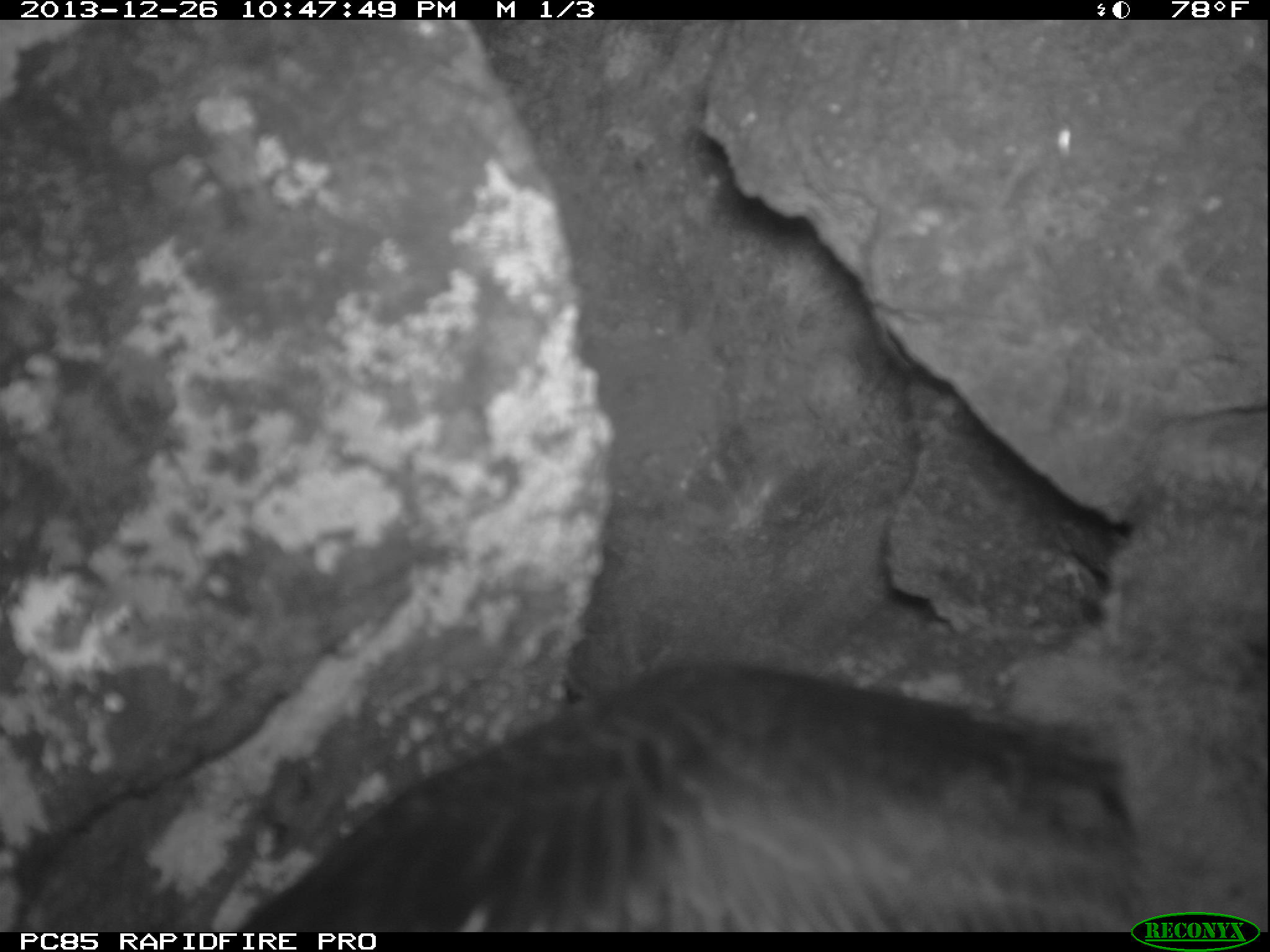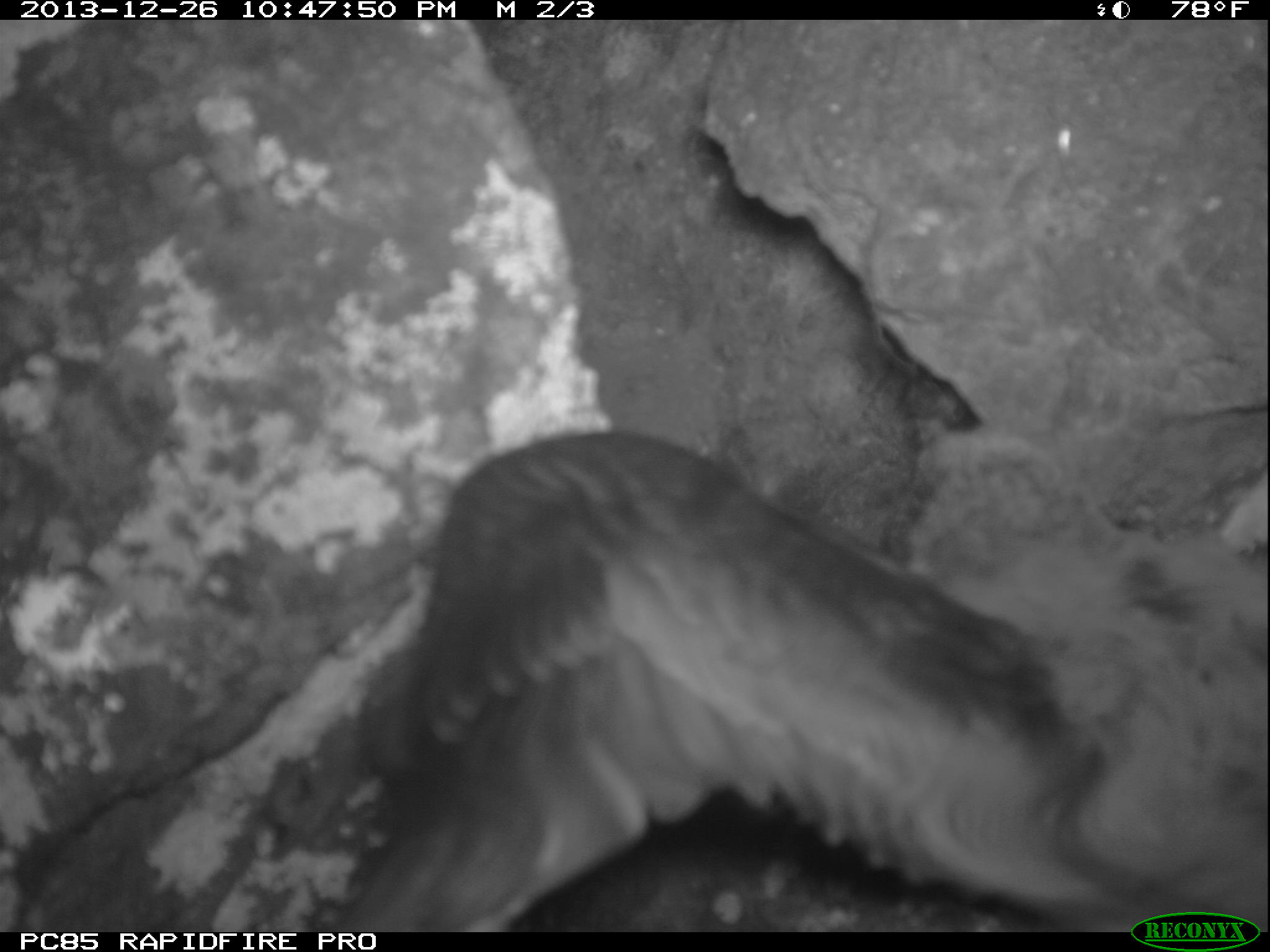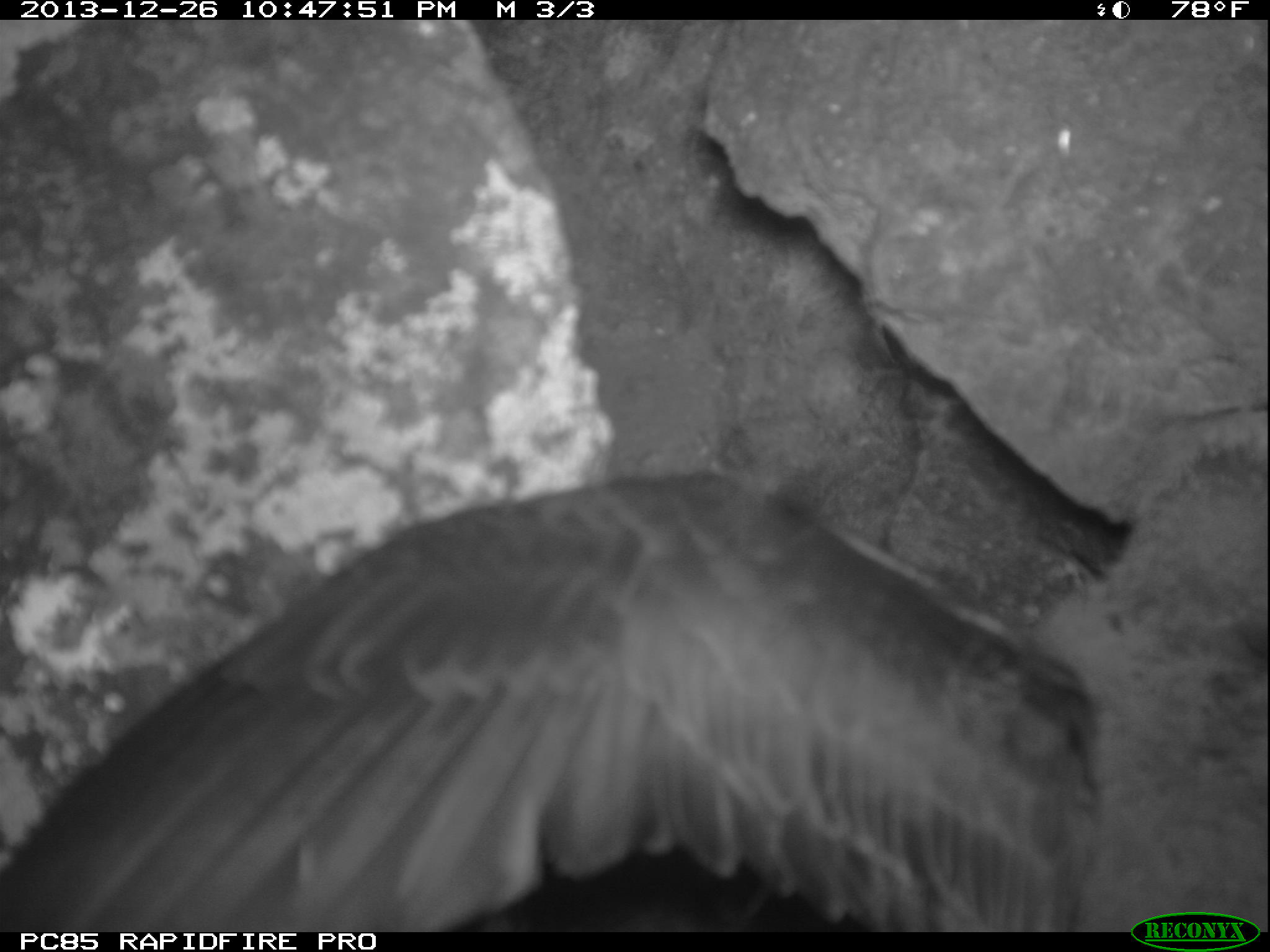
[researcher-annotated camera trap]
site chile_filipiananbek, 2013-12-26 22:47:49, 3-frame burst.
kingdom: Animalia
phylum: Chordata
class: Aves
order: Procellariiformes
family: Procellariidae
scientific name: Procellariidae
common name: petrel chick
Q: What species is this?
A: Petrel chick (Procellariidae).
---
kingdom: Animalia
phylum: Chordata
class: Aves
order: Procellariiformes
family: Procellariidae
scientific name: Procellariidae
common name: petrel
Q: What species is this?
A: Petrel (Procellariidae).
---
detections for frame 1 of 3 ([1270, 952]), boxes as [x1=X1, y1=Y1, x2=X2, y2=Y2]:
petrel chick: [x1=231, y1=618, x2=1236, y2=934]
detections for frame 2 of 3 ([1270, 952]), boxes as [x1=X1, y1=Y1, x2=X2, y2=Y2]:
petrel: [x1=328, y1=426, x2=1245, y2=928]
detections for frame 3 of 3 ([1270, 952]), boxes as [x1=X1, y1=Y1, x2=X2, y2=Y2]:
petrel chick: [x1=0, y1=418, x2=1224, y2=932]